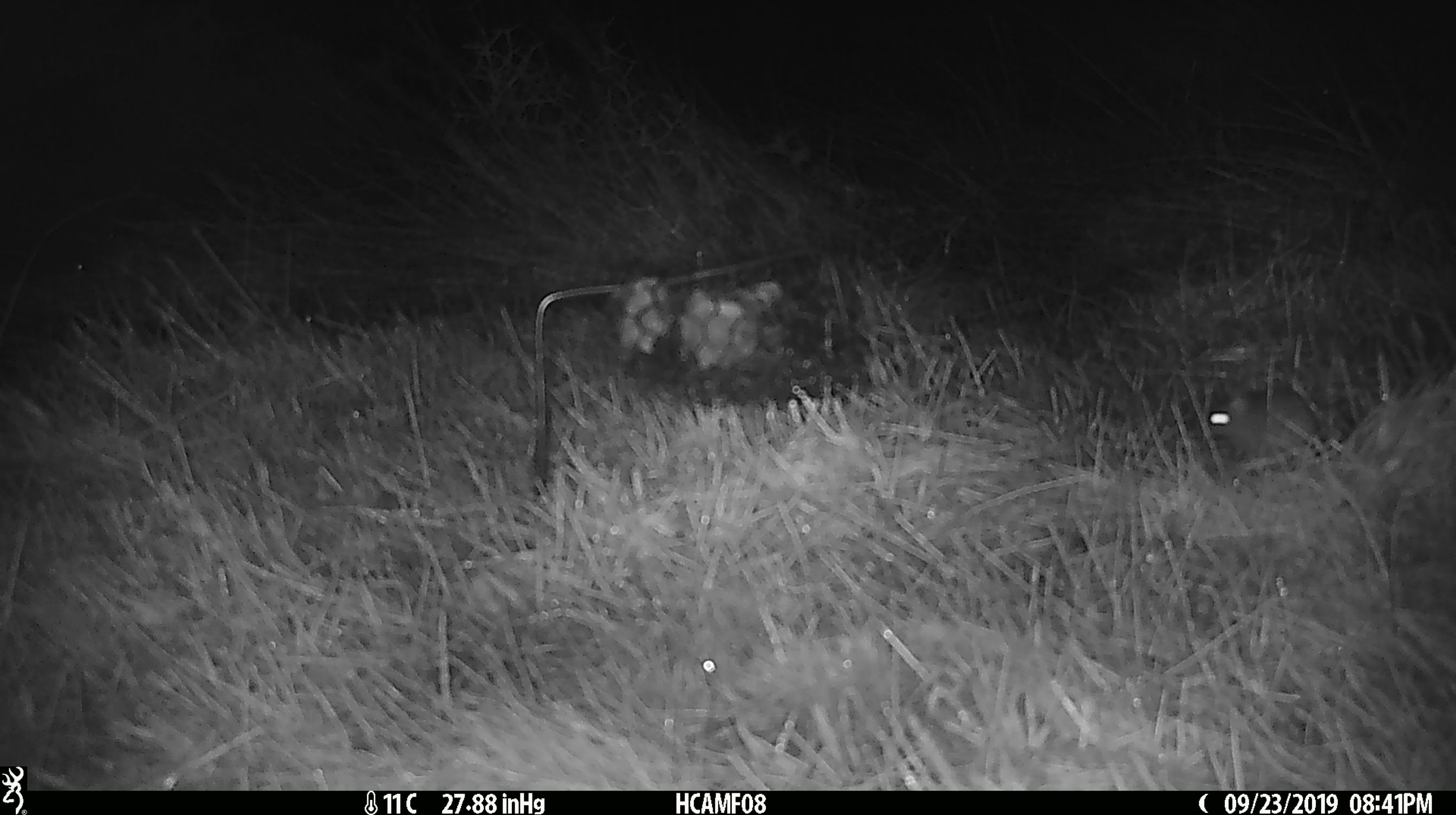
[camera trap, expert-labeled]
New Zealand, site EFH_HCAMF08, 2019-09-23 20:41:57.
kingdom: Animalia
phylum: Chordata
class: Mammalia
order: Rodentia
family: Muridae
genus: Mus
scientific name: Mus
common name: mouse